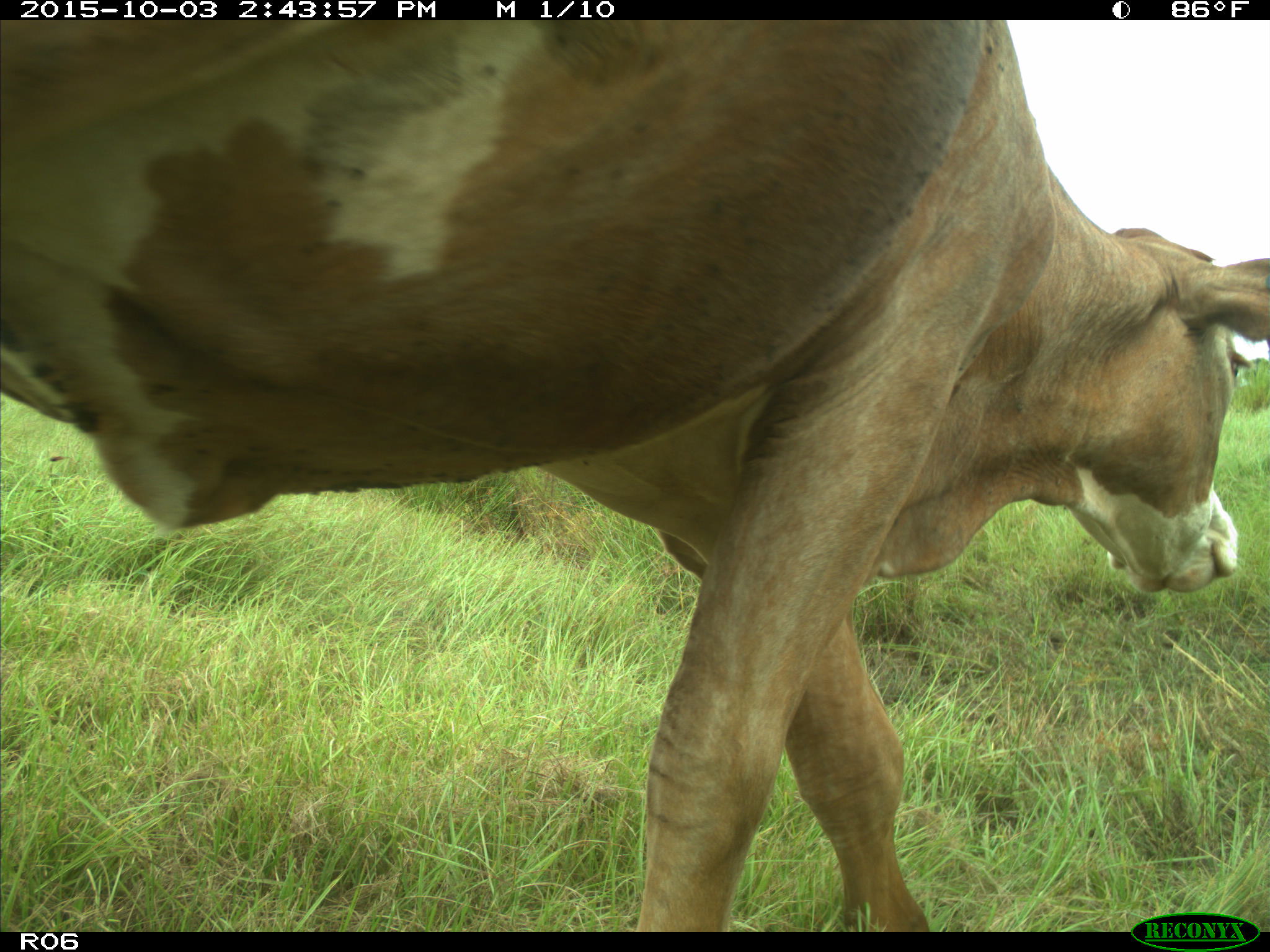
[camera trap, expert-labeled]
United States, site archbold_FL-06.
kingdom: Animalia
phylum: Chordata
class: Mammalia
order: Artiodactyla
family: Bovidae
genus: Bos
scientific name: Bos taurus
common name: domestic cow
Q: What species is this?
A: Bos taurus (domestic cow).